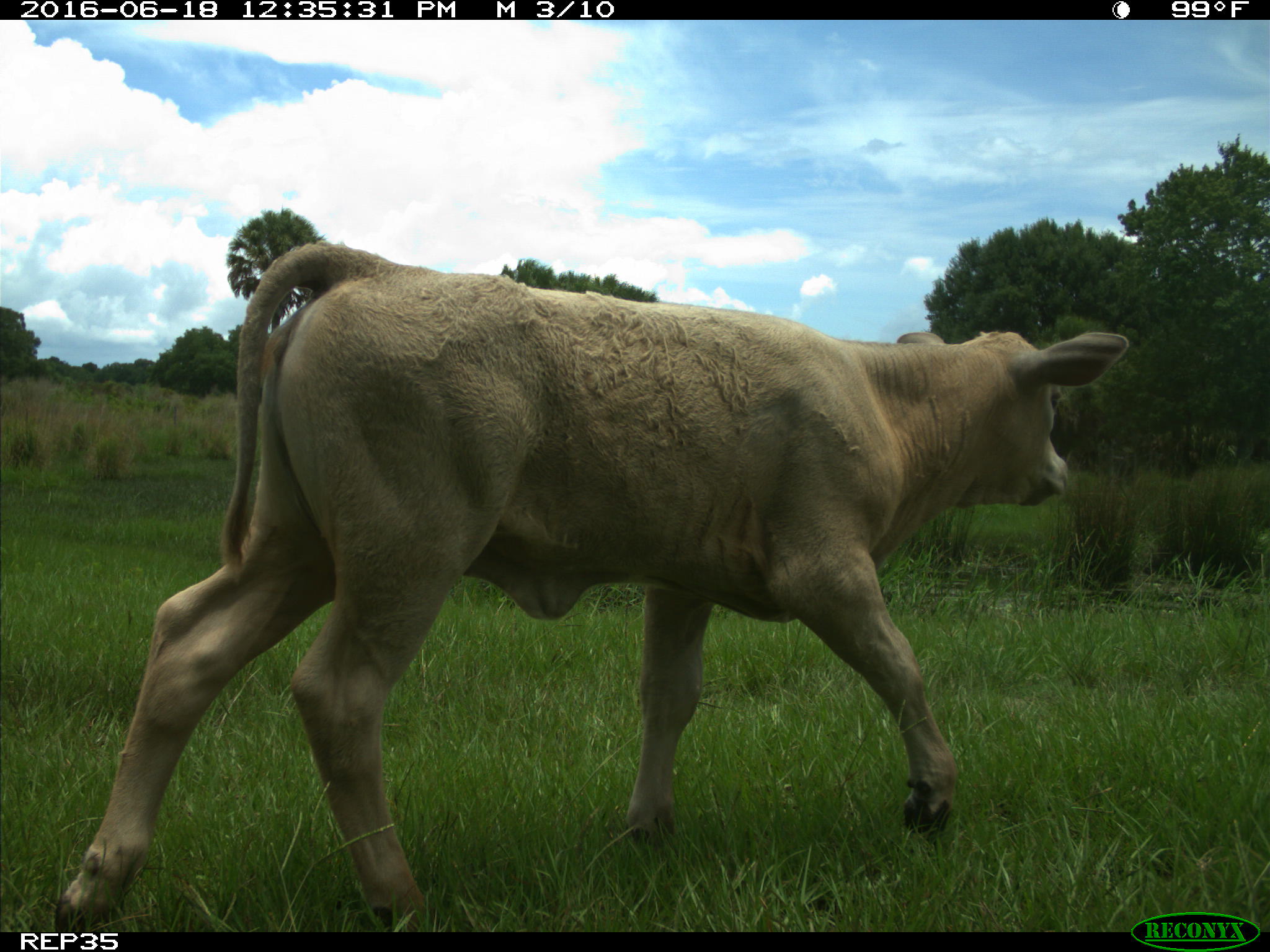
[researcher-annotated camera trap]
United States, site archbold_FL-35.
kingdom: Animalia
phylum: Chordata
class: Mammalia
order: Artiodactyla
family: Bovidae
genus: Bos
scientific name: Bos taurus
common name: domestic cow